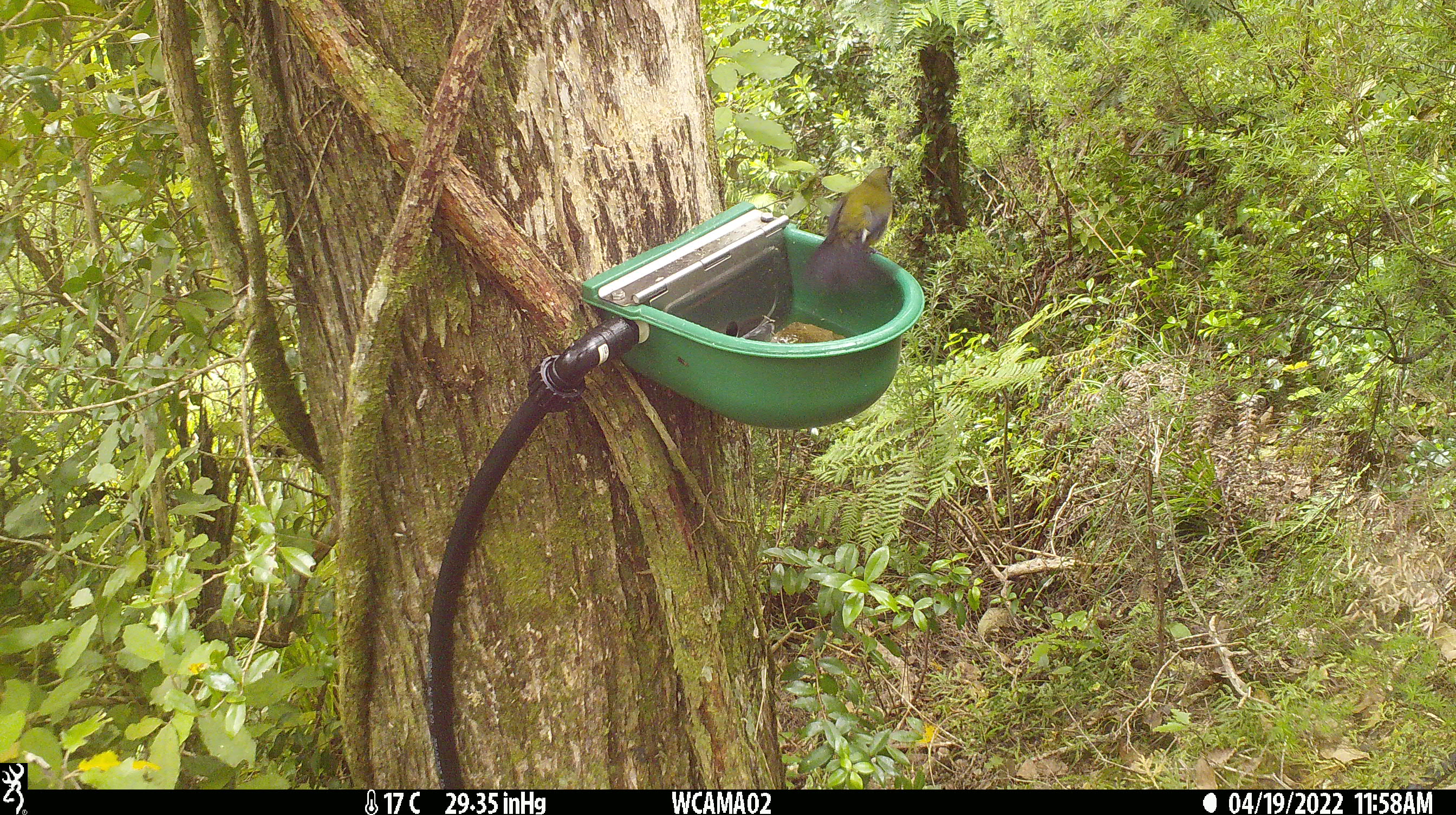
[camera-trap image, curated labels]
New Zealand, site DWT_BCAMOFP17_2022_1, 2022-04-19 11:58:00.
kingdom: Animalia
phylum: Chordata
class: Aves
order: Passeriformes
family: Meliphagidae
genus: Anthornis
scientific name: Anthornis melanura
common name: new zealand bellbird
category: bellbird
Bellbird (new zealand bellbird) (Anthornis melanura).